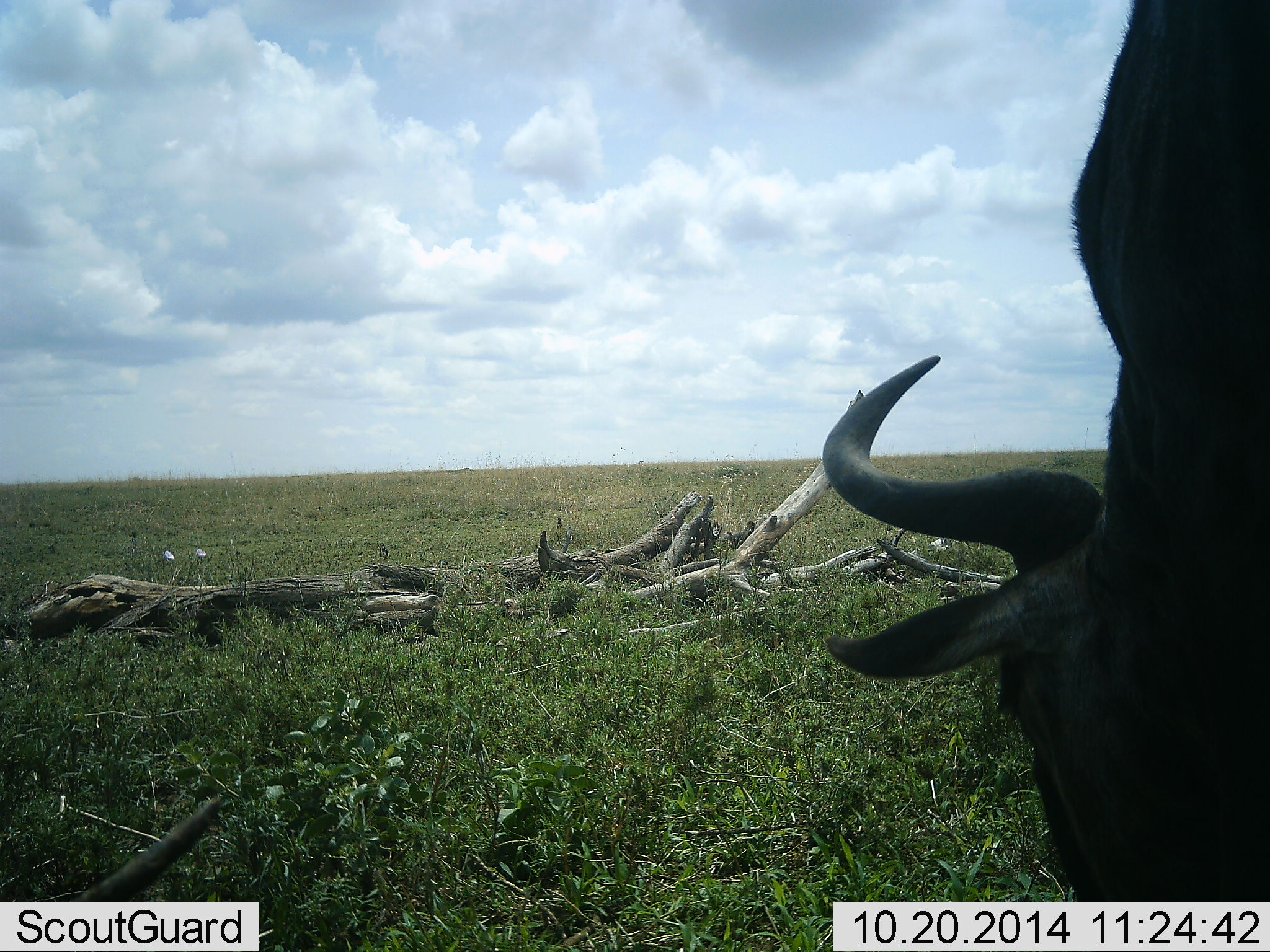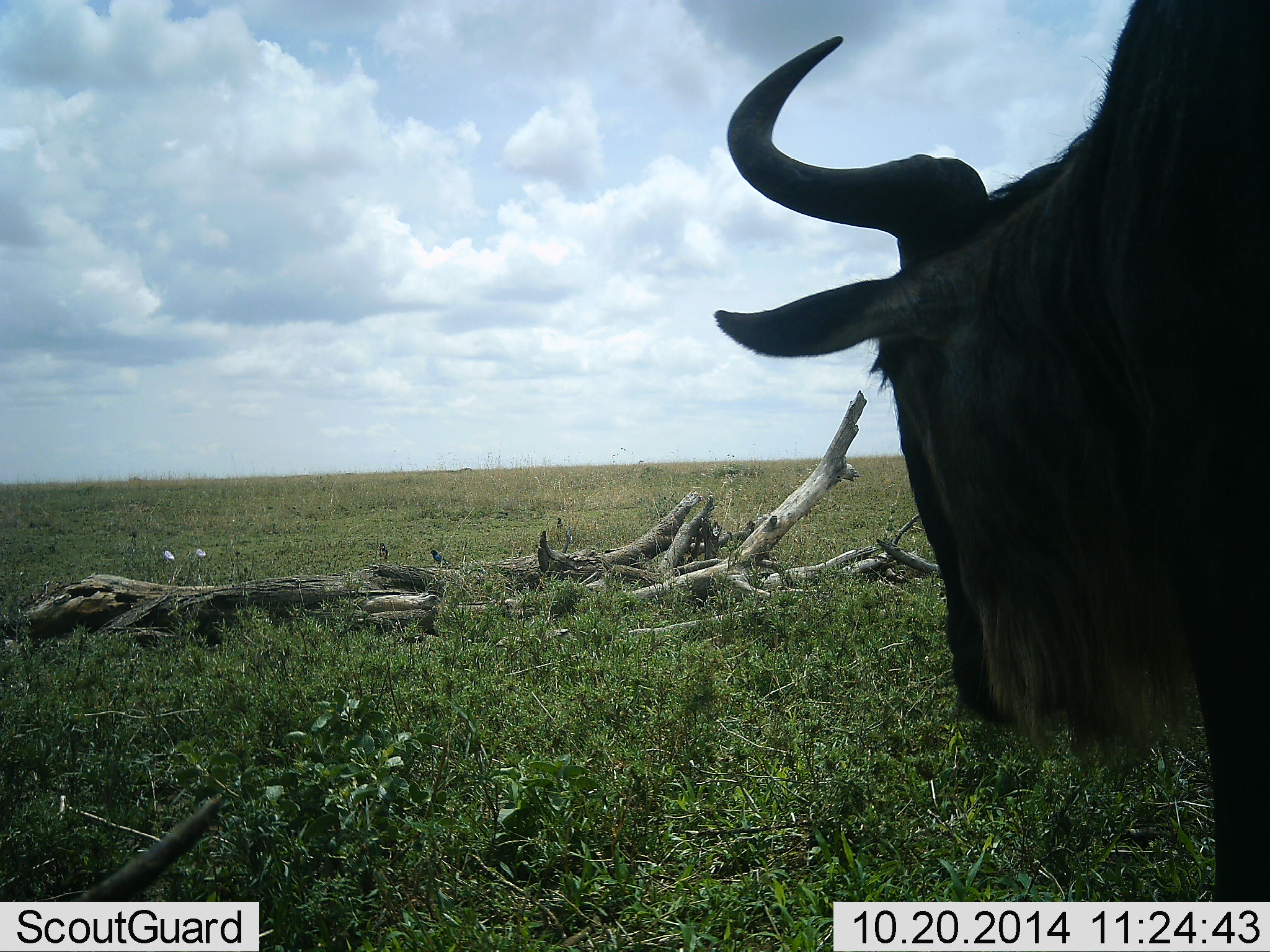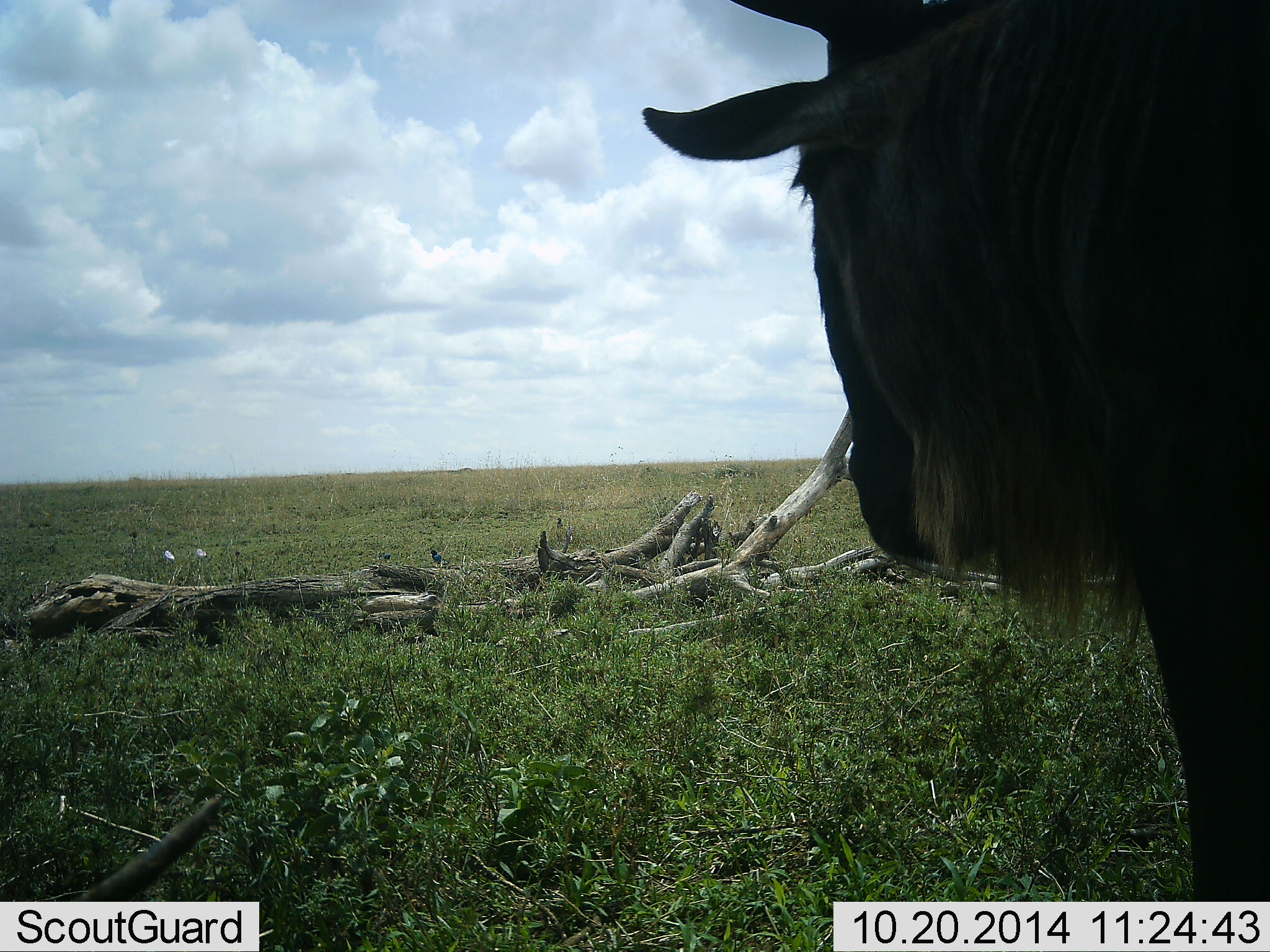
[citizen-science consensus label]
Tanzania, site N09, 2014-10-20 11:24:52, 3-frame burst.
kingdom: Animalia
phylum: Chordata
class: Mammalia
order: Artiodactyla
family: Bovidae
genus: Connochaetes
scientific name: Connochaetes taurinus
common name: blue wildebeest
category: wildebeest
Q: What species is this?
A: Wildebeest (blue wildebeest) (Connochaetes taurinus).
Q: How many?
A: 1.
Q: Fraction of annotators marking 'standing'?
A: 42%.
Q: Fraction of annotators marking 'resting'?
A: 8%.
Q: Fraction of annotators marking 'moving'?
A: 0%.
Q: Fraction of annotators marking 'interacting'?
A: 0%.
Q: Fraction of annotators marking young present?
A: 0%.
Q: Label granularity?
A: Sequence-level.